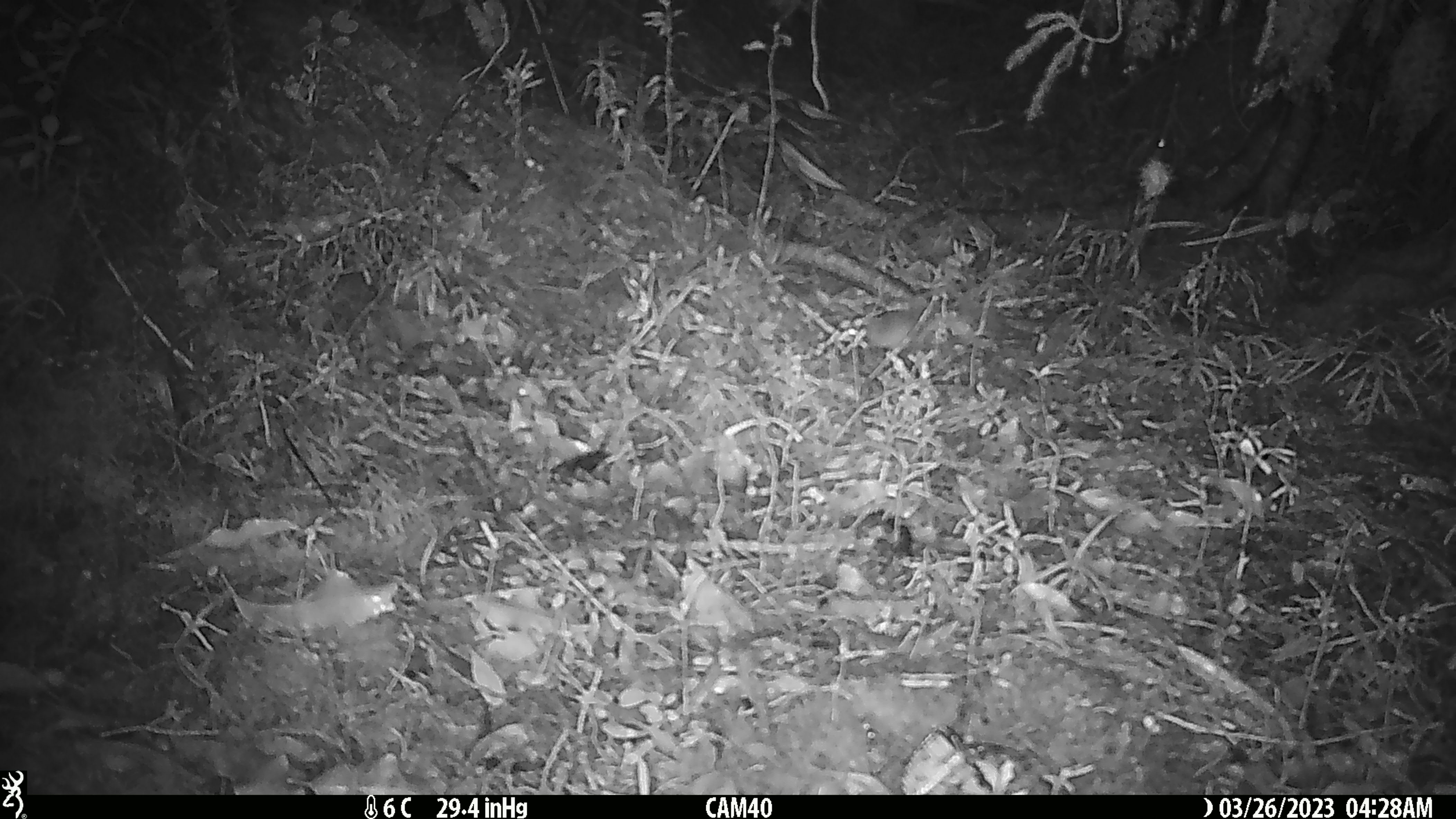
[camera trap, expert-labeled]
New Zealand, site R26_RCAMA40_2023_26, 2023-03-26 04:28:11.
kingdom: Animalia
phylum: Chordata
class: Mammalia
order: Rodentia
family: Muridae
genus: Mus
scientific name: Mus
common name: mouse